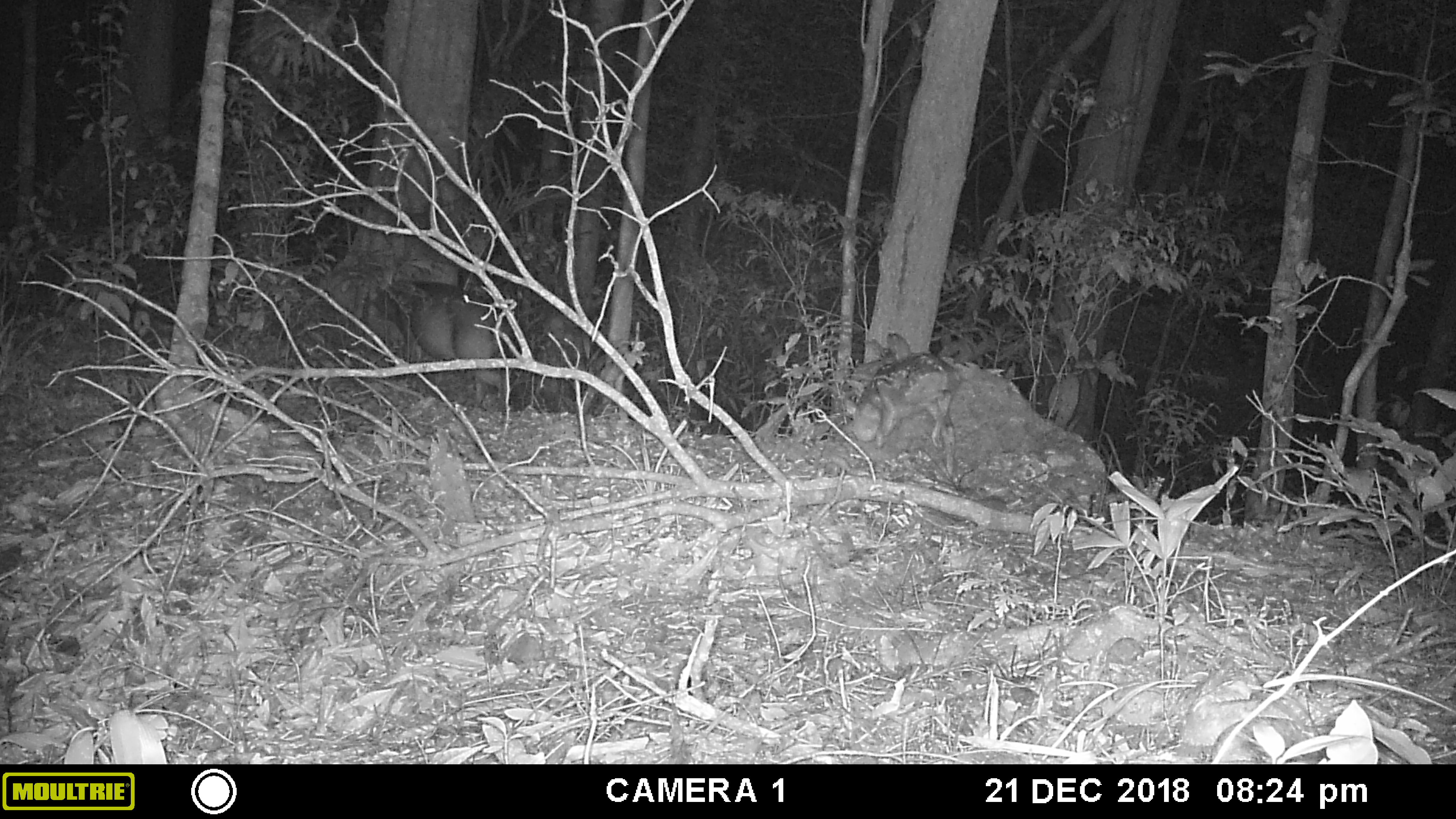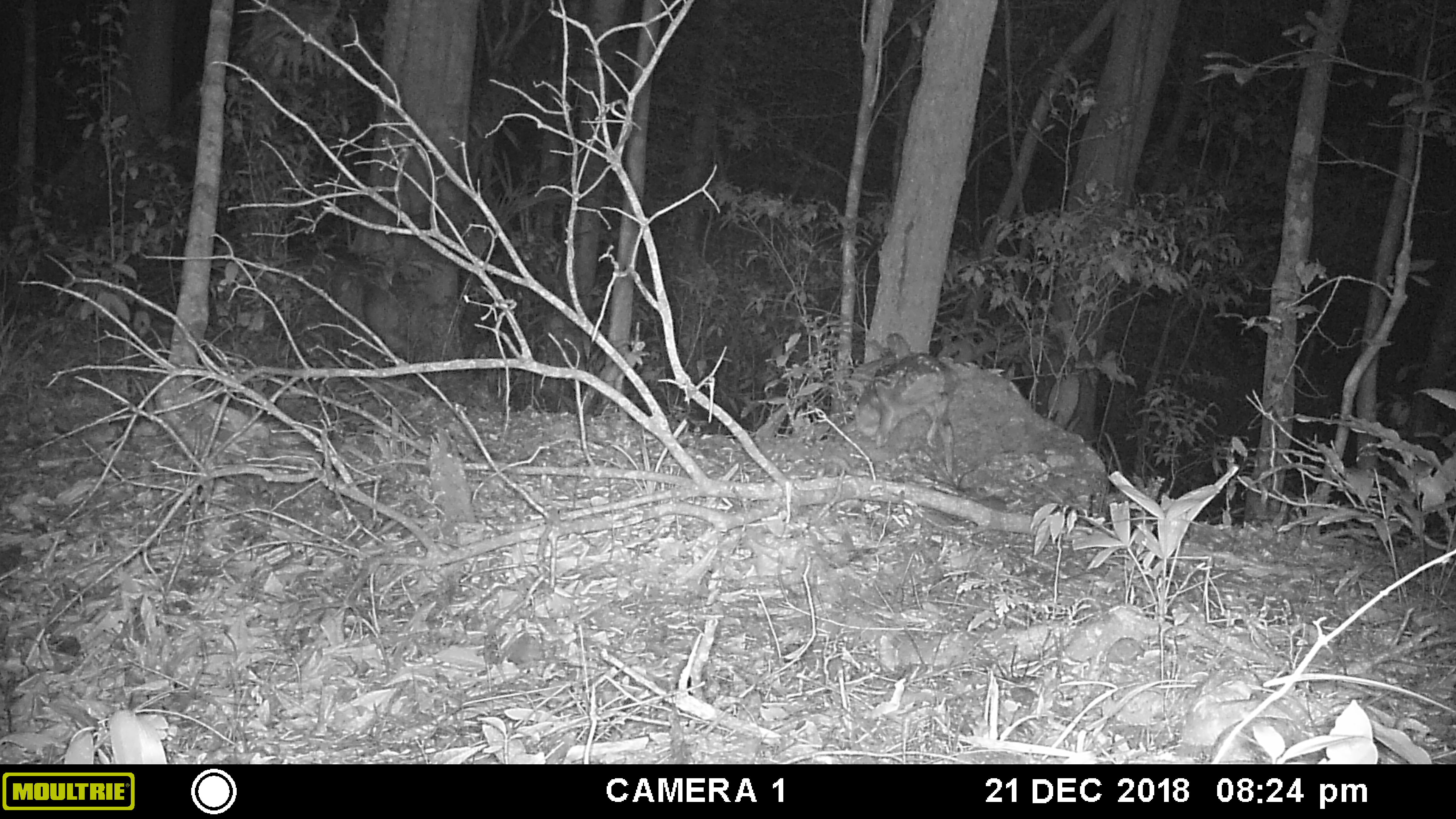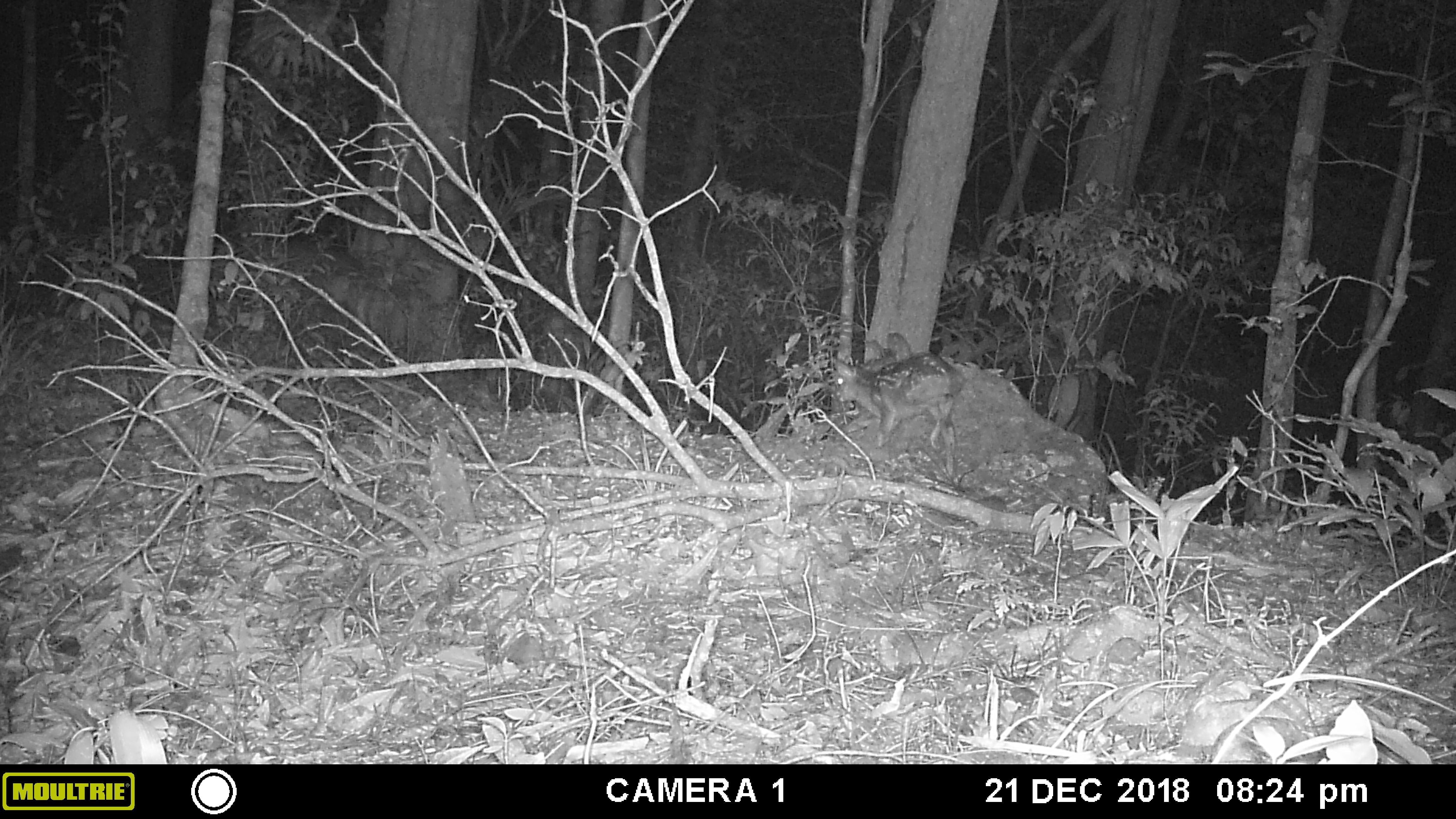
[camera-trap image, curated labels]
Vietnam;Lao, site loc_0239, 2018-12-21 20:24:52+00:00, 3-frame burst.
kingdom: Animalia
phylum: Chordata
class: Mammalia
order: Artiodactyla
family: Cervidae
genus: Muntiacus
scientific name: Muntiacus vuquangensis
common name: large-antlered muntjac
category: large antlered muntjac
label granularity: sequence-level